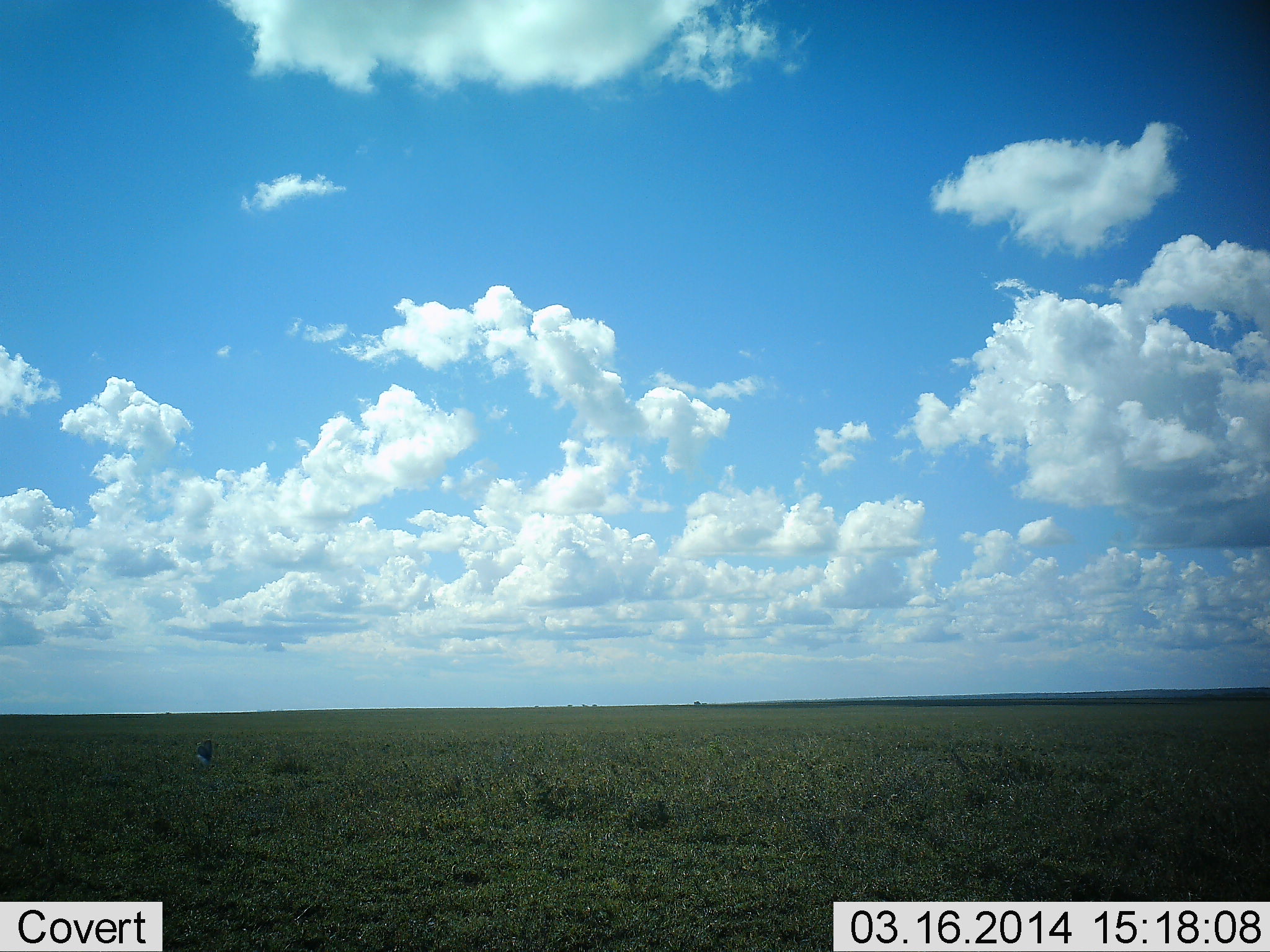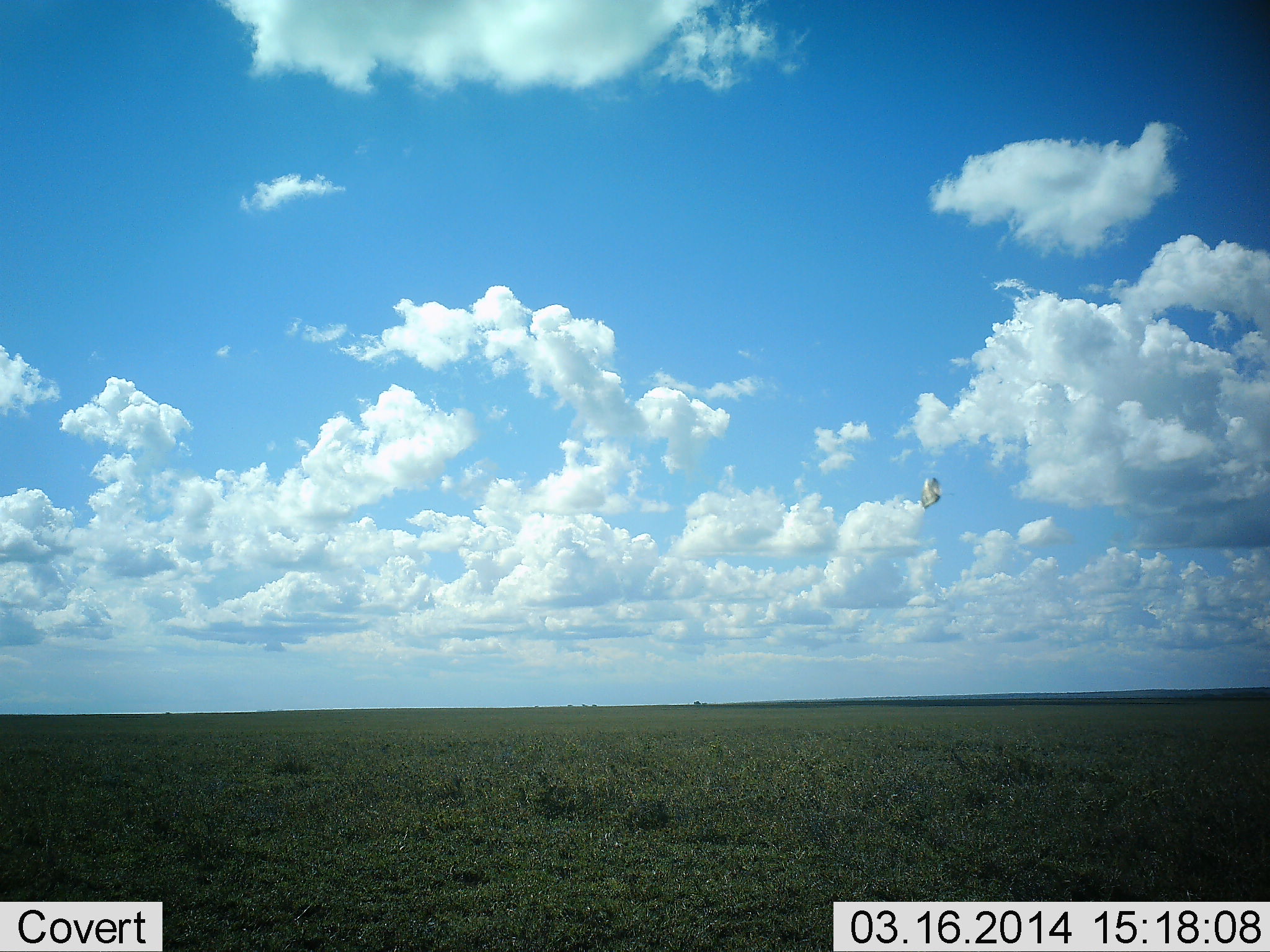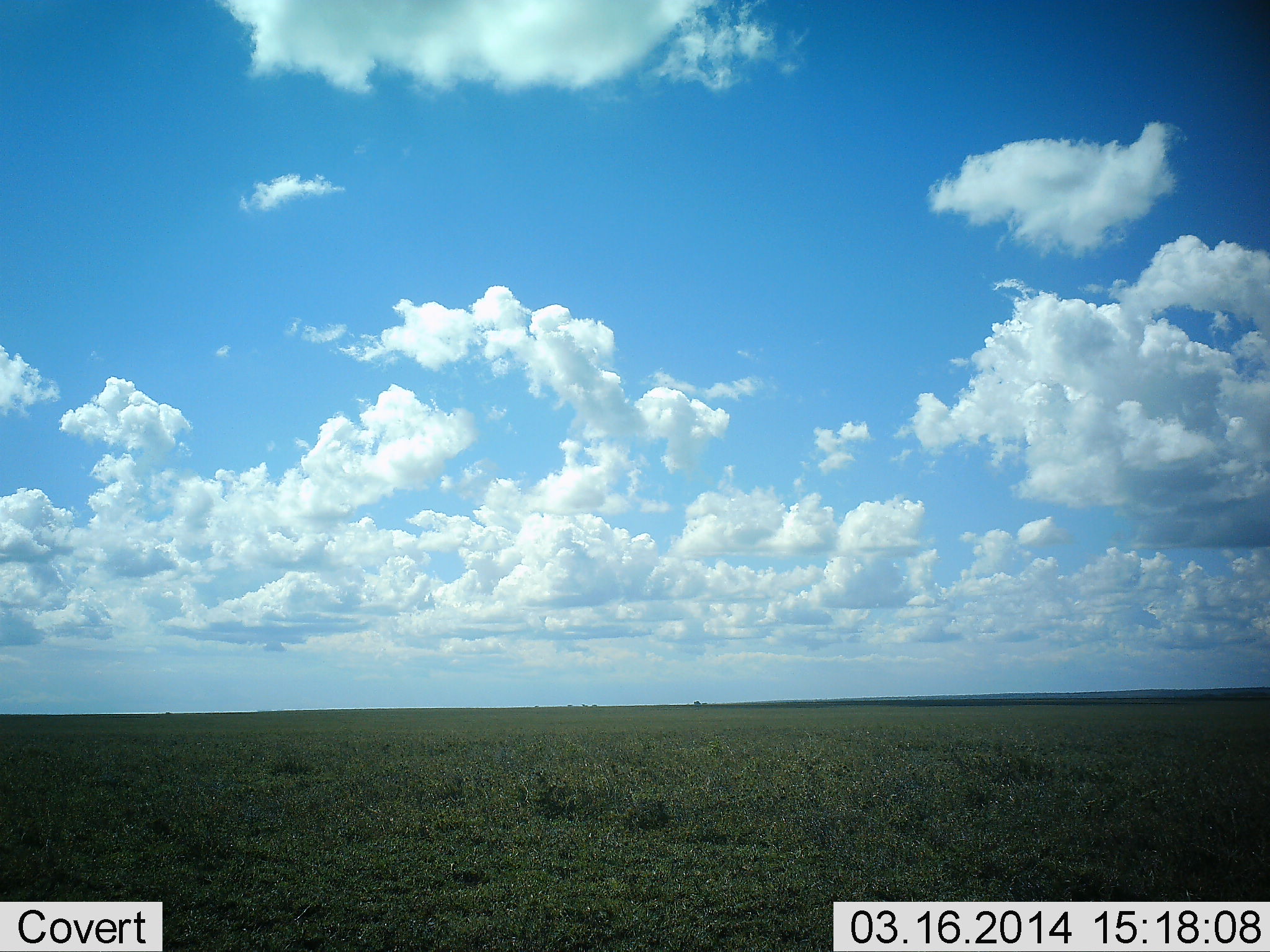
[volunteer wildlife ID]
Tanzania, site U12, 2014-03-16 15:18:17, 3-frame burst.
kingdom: Animalia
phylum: Arthropoda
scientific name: Arthropoda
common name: arthropods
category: insectspider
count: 1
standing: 0%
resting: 0%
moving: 100%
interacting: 0%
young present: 0%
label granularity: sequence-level